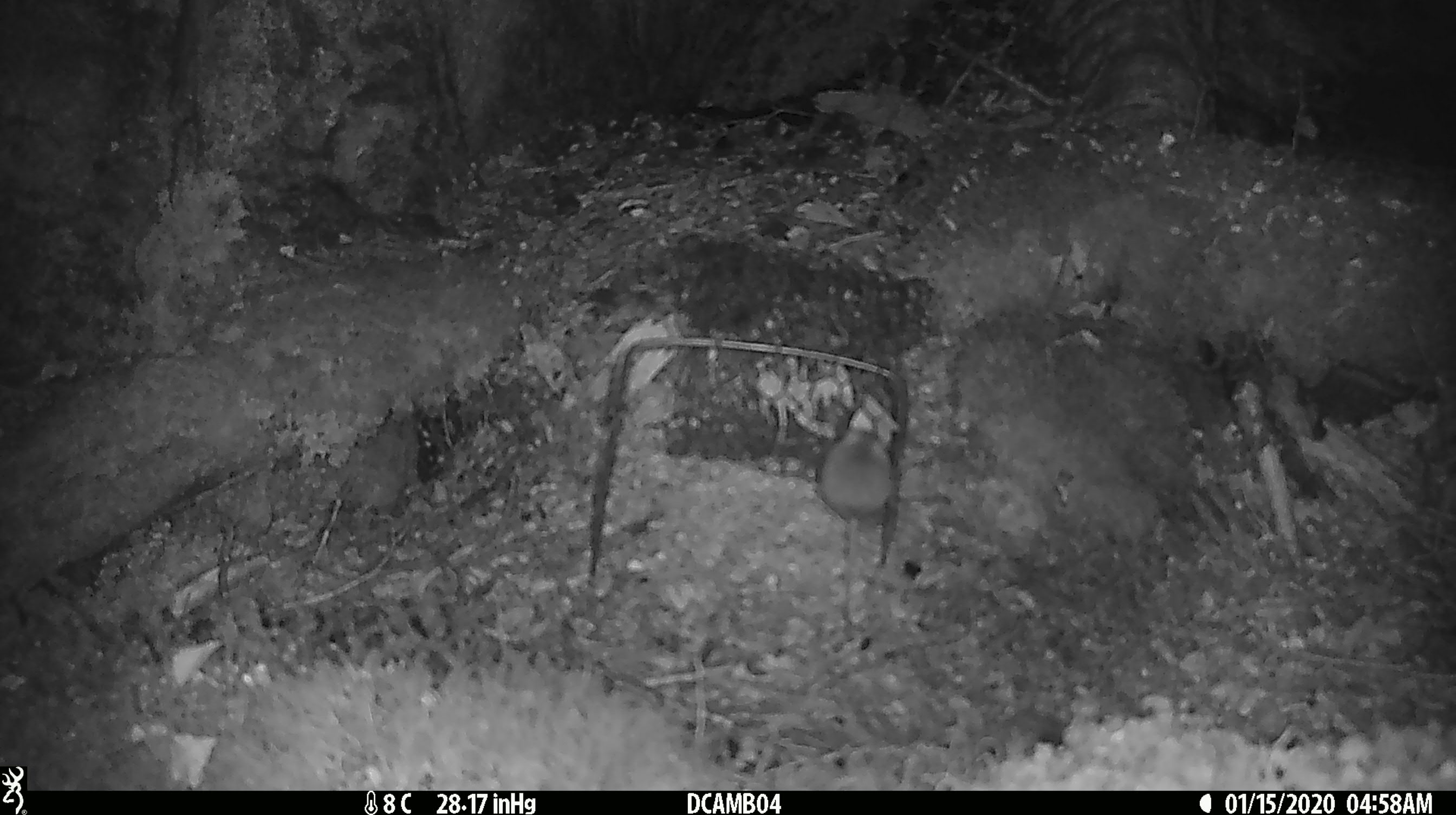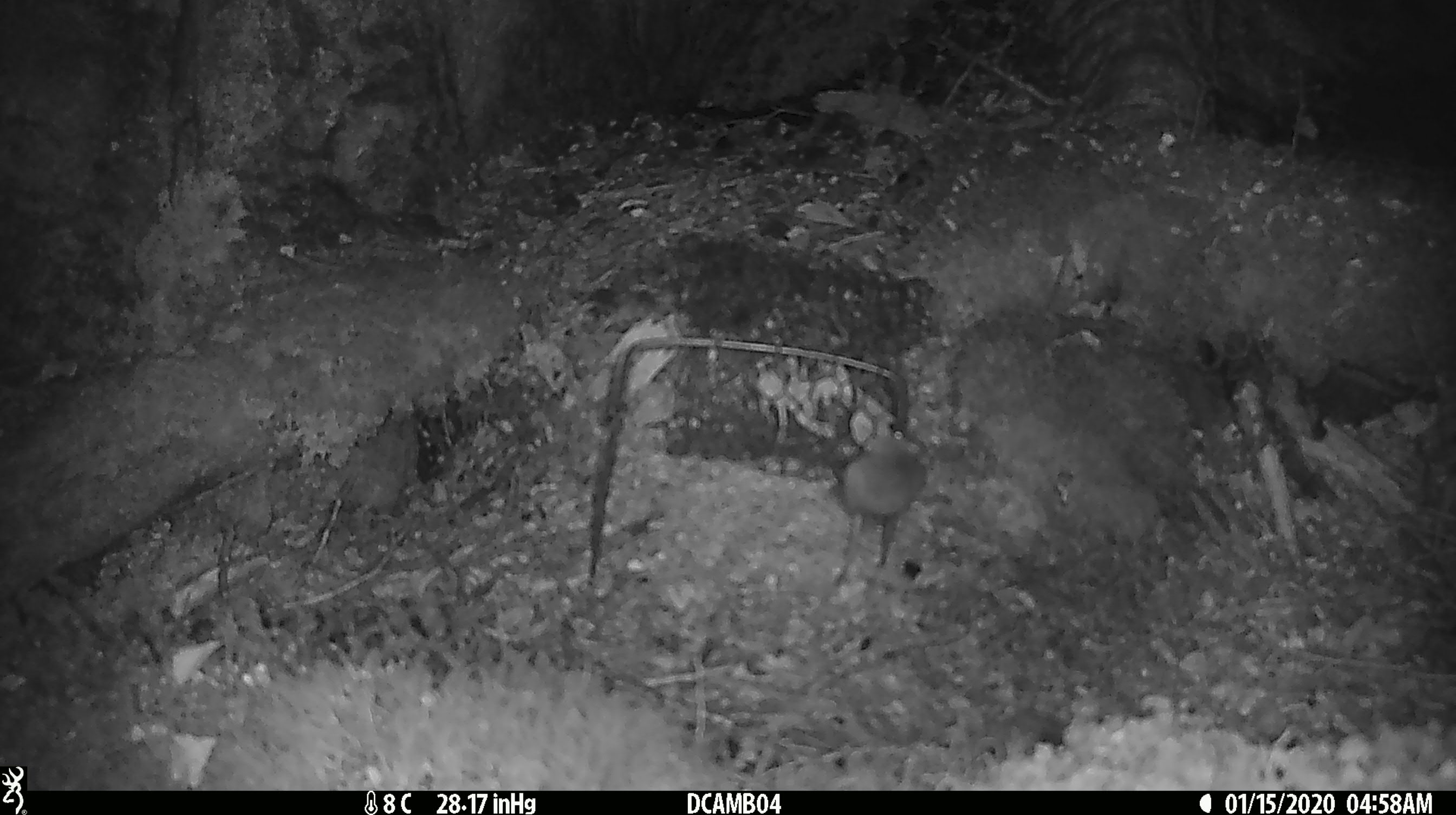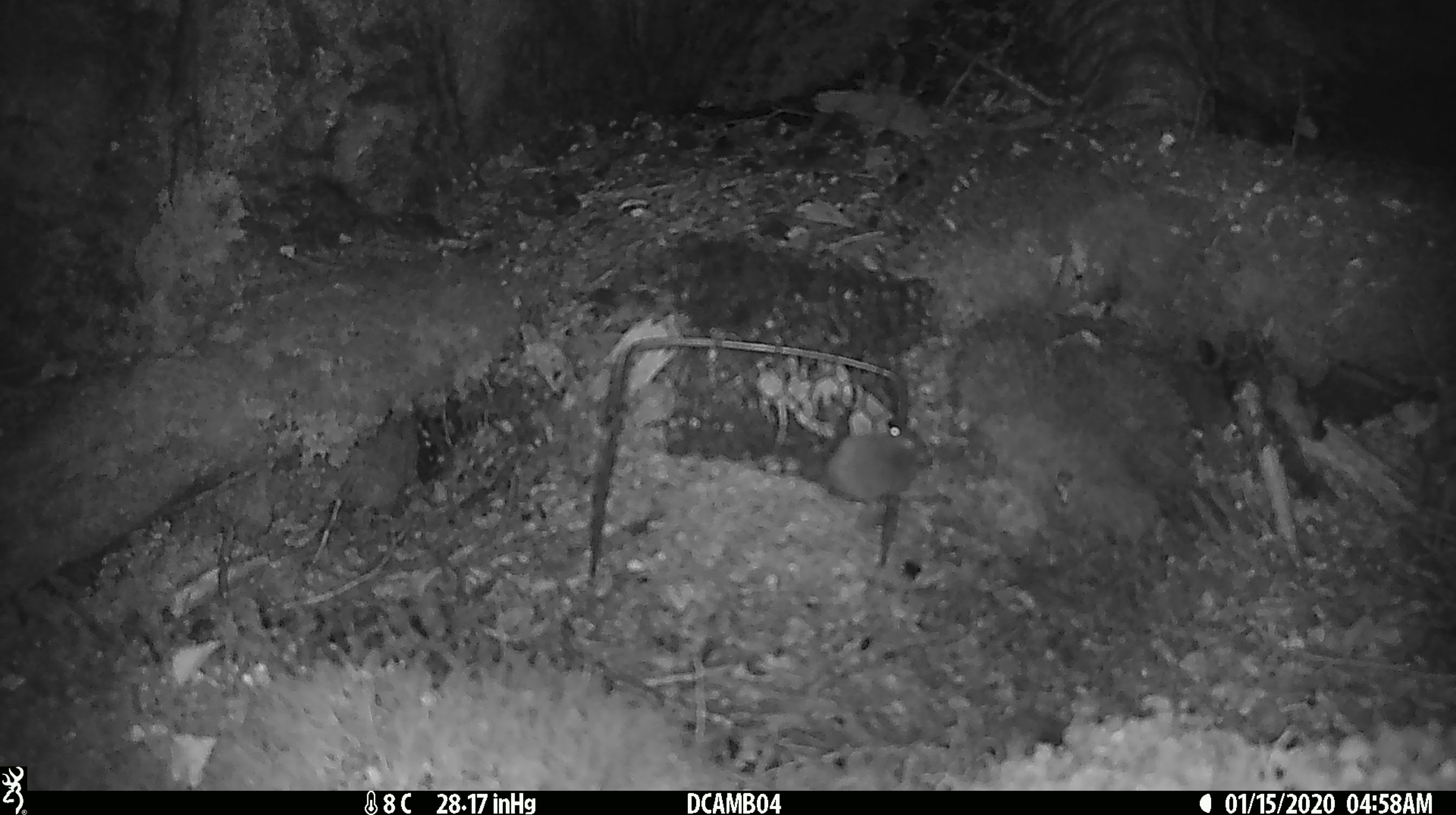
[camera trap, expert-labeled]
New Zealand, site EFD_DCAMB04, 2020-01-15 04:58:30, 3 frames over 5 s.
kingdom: Animalia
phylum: Chordata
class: Mammalia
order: Rodentia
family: Muridae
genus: Mus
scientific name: Mus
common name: mouse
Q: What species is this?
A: Mouse (Mus).